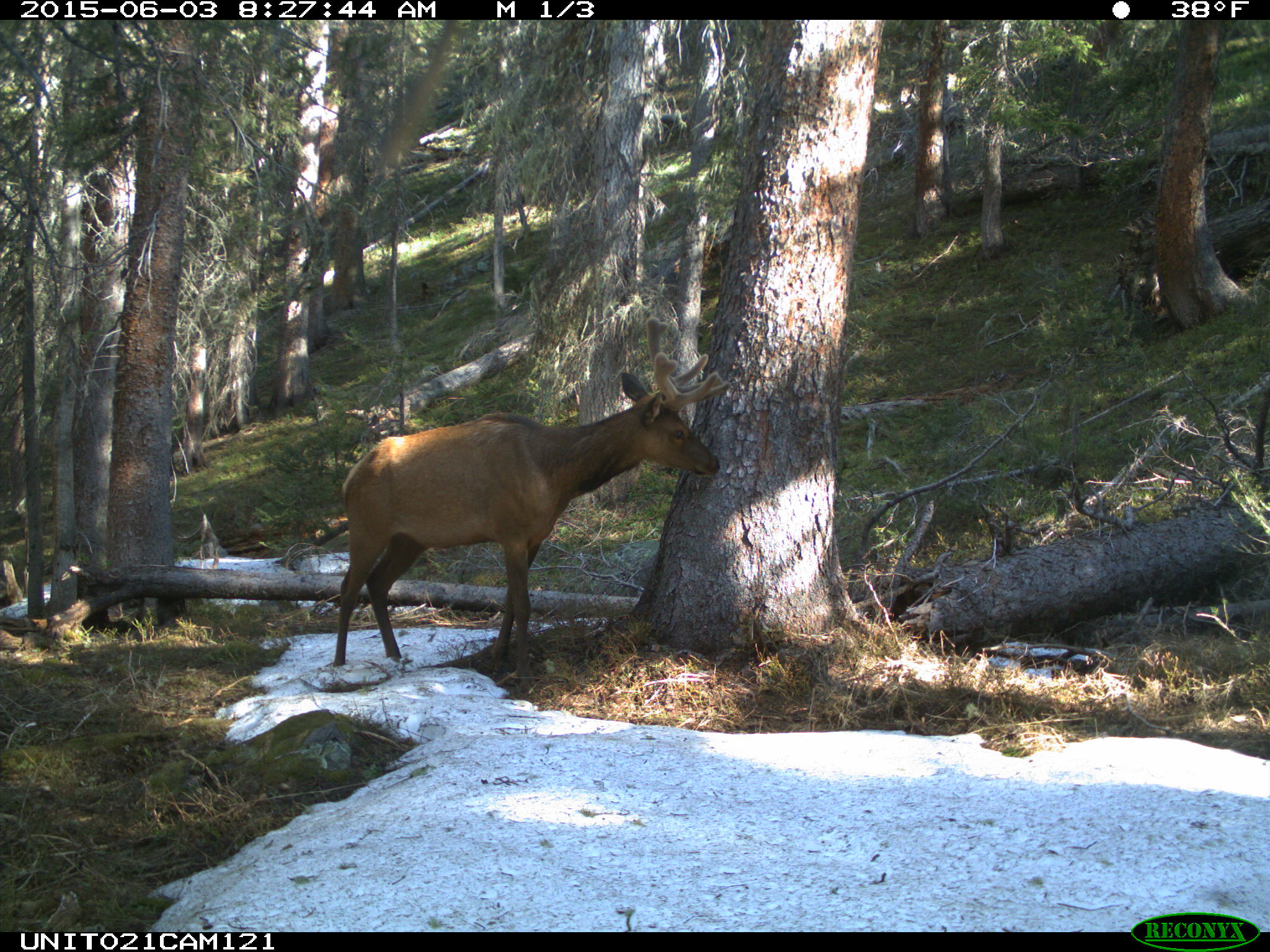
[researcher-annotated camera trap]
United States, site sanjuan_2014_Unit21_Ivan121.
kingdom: Animalia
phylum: Chordata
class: Mammalia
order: Artiodactyla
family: Cervidae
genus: Cervus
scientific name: Cervus elaphus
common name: red deer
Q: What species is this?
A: Cervus elaphus (red deer).